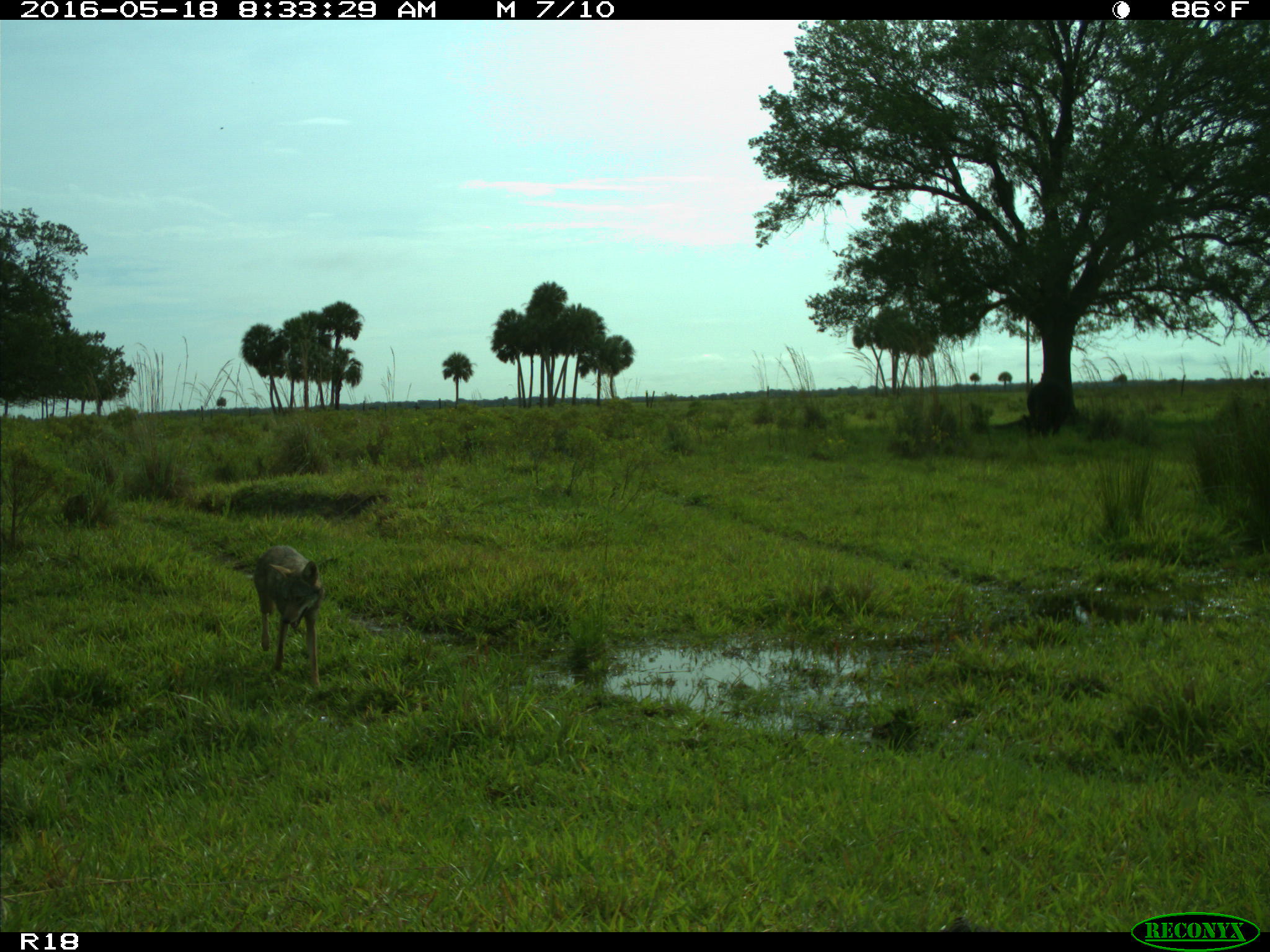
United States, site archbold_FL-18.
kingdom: Animalia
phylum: Chordata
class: Mammalia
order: Carnivora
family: Canidae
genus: Canis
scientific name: Canis latrans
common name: coyote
Canis latrans (coyote).